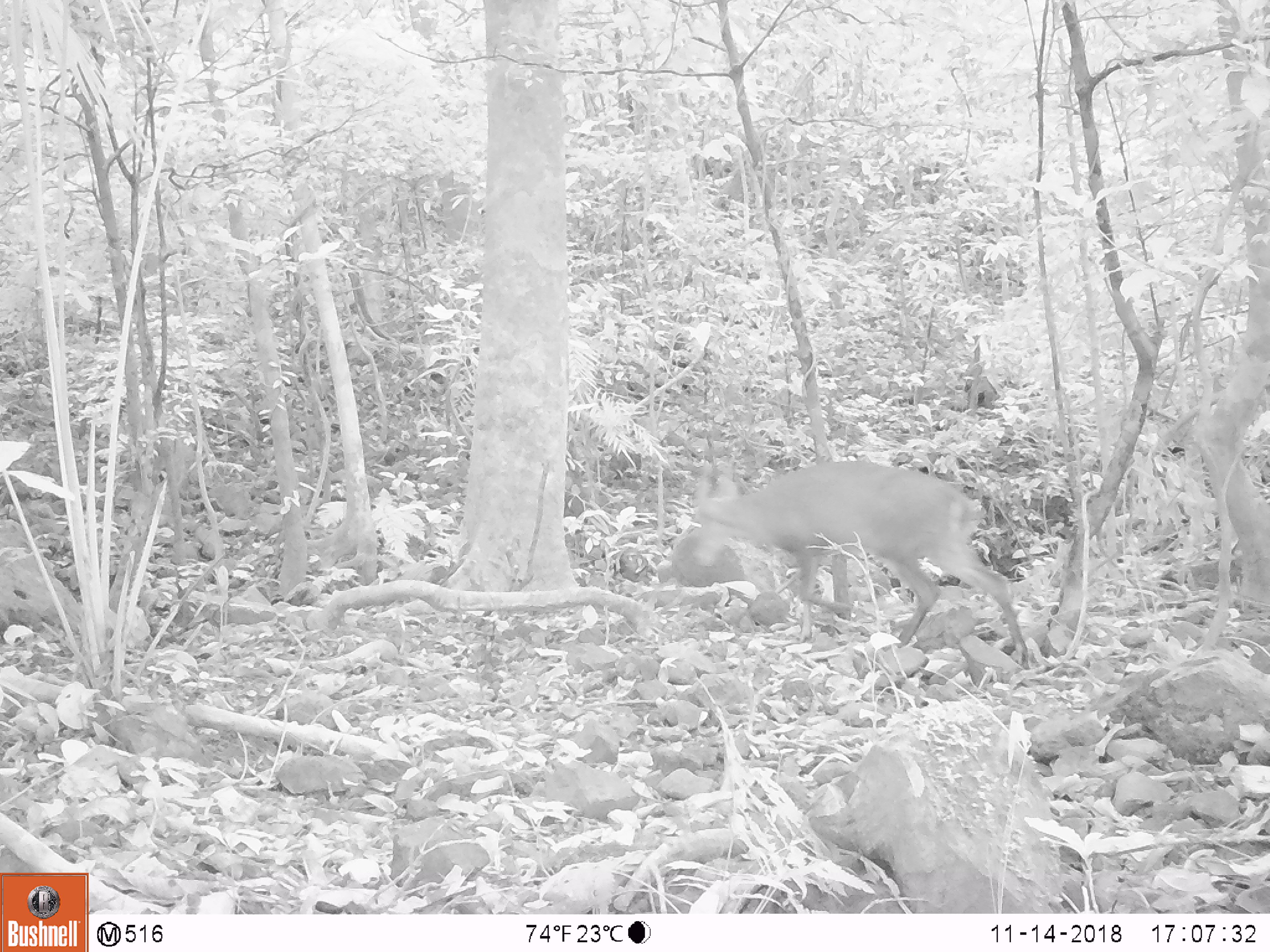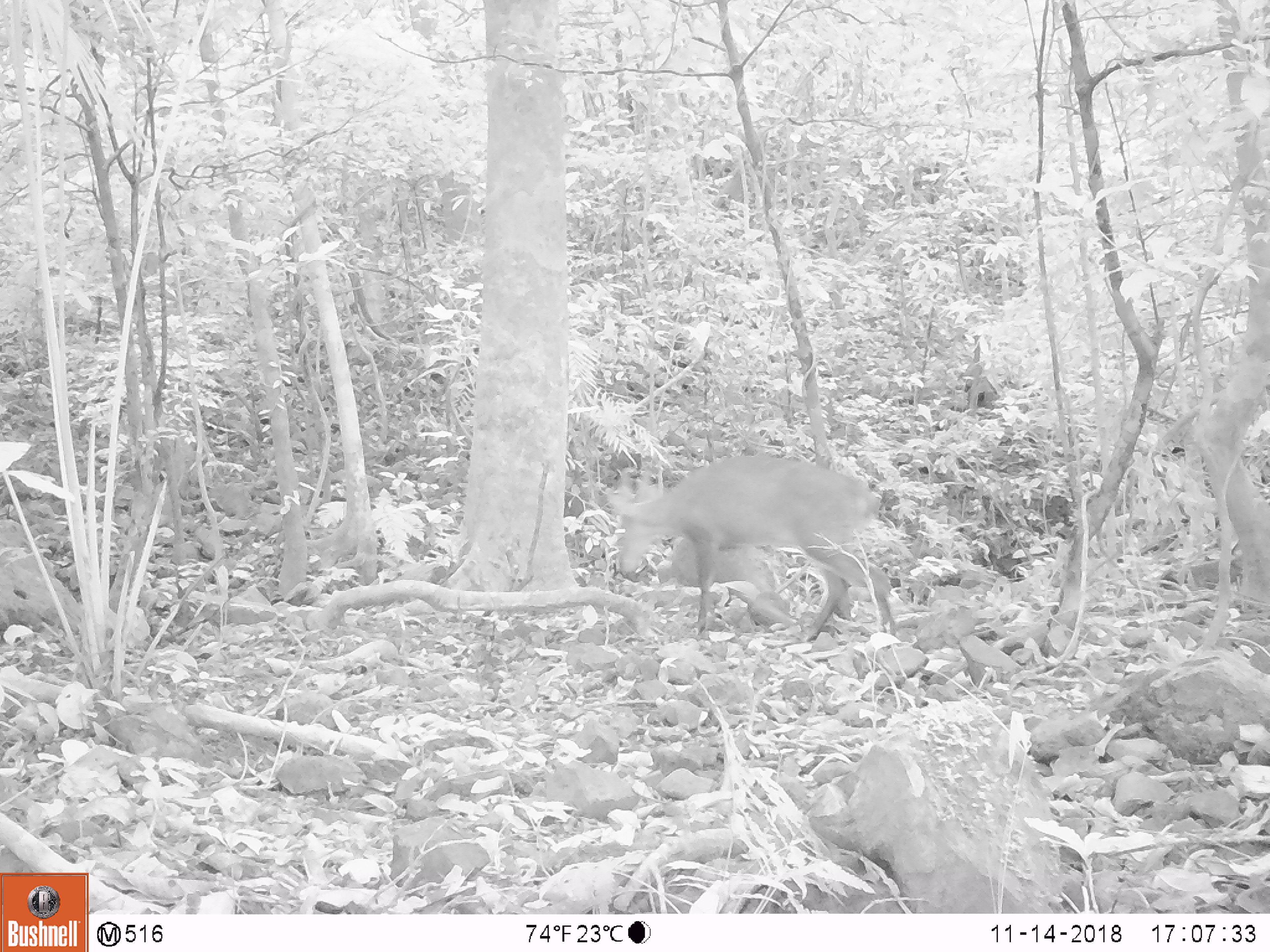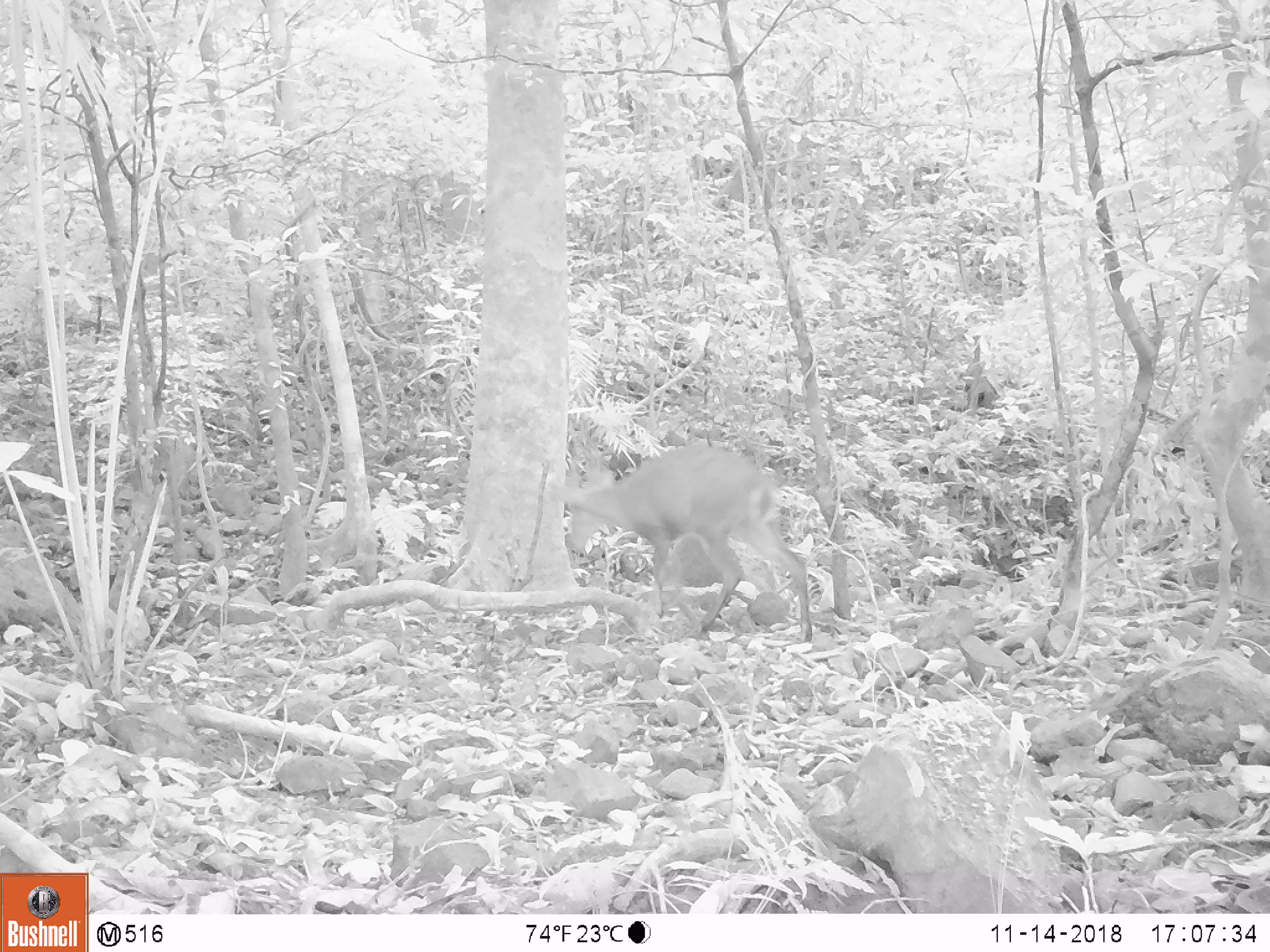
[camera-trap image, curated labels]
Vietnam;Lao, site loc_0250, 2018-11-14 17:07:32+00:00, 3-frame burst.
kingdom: Animalia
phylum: Chordata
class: Mammalia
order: Artiodactyla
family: Cervidae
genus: Muntiacus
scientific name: Muntiacus vuquangensis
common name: large-antlered muntjac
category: large antlered muntjac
Large antlered muntjac (large-antlered muntjac) (Muntiacus vuquangensis). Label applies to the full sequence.